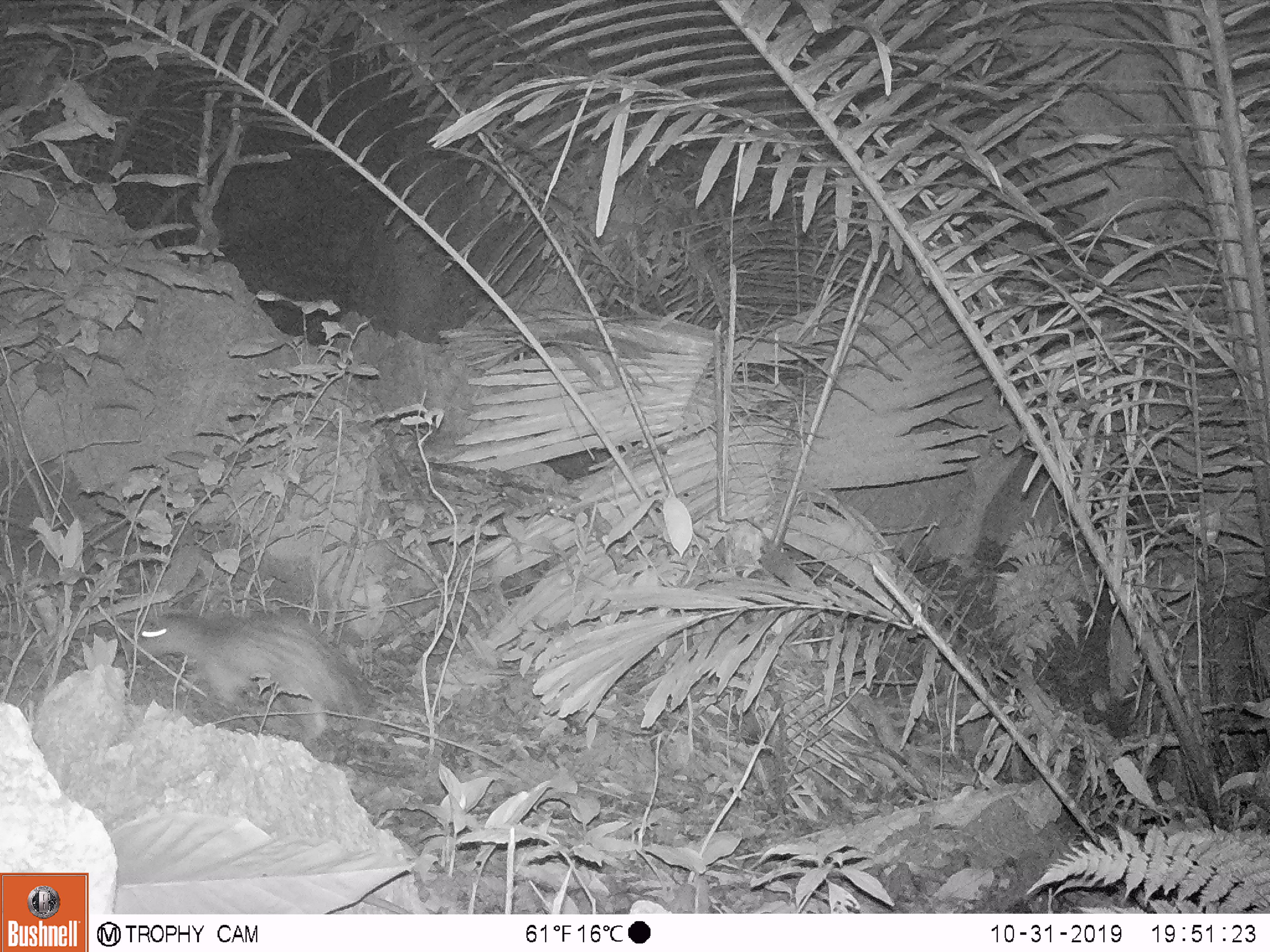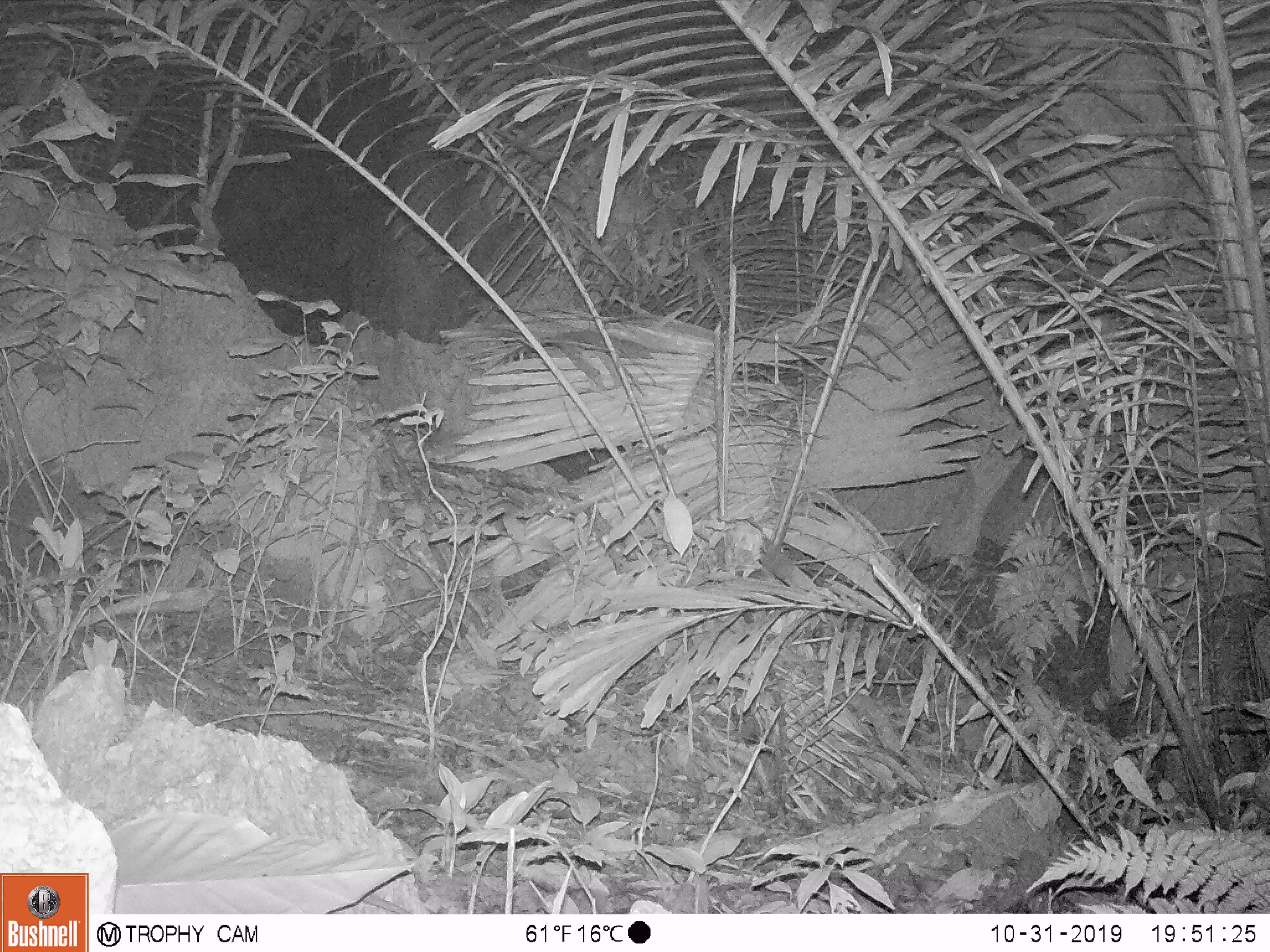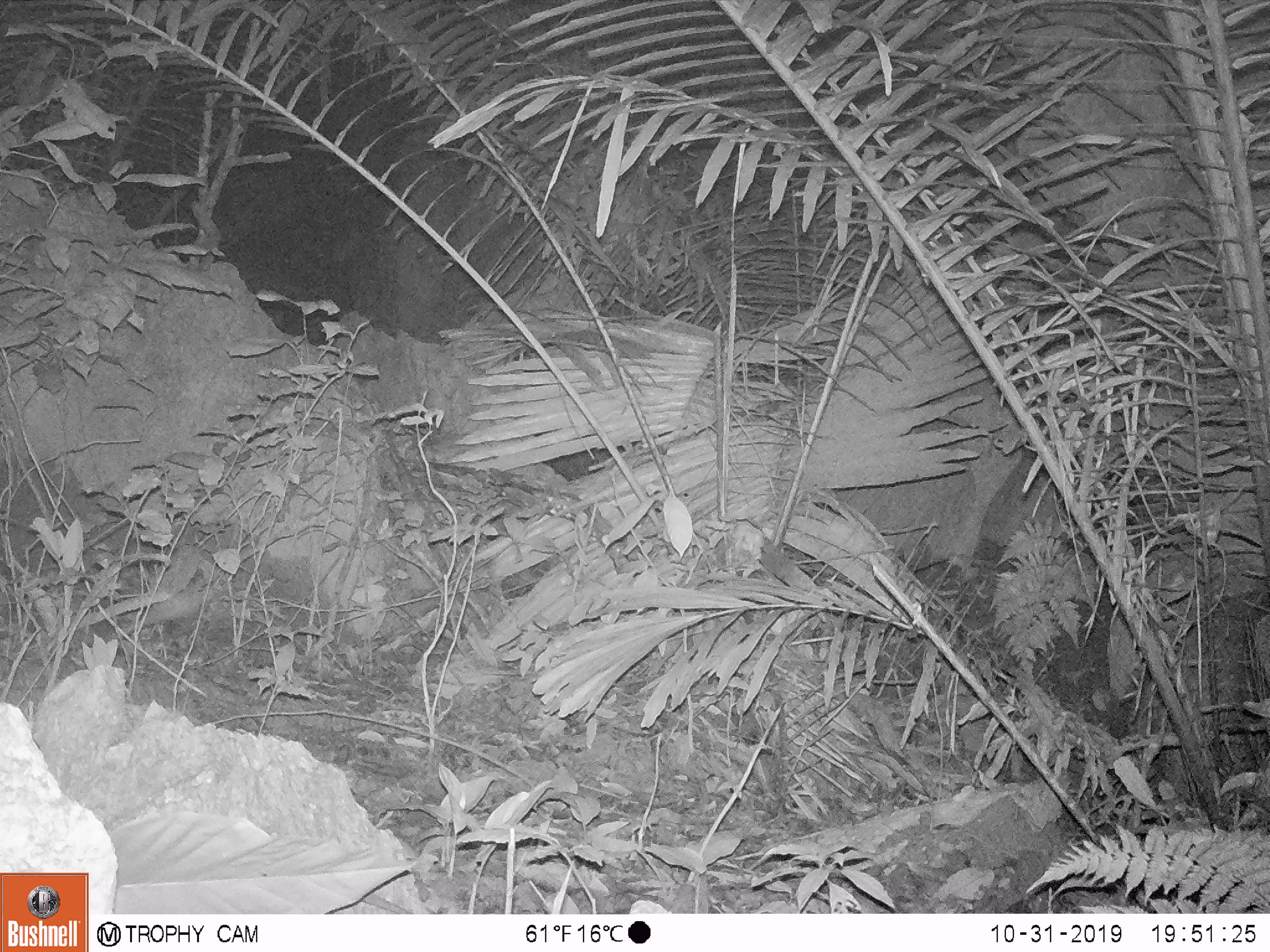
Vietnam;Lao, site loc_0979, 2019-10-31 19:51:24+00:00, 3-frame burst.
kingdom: Animalia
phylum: Chordata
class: Mammalia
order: Rodentia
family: Hystricidae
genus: Atherurus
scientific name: Atherurus macrourus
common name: asiatic brush-tailed porcupine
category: asiatic brush tailed porcupine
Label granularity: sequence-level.